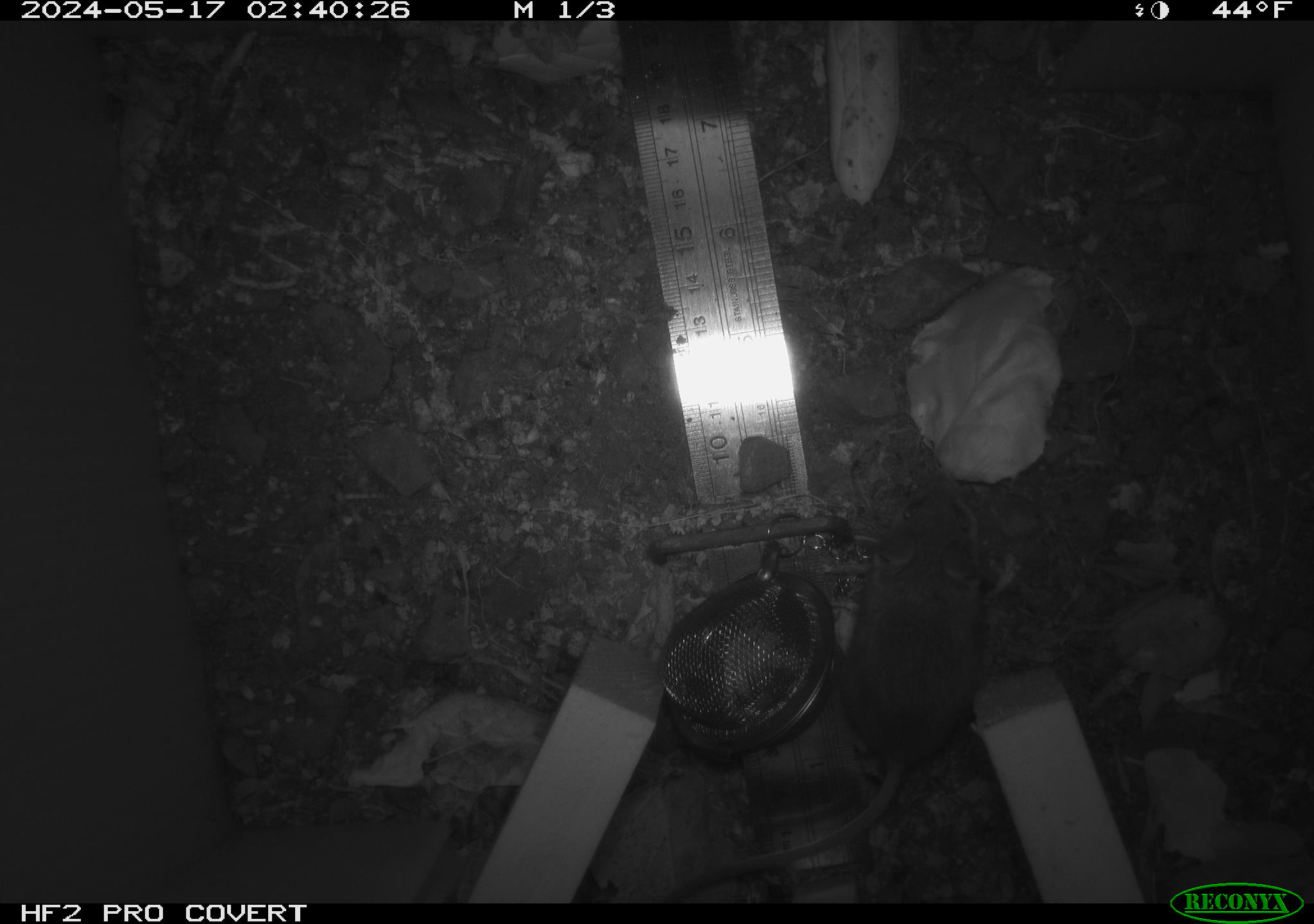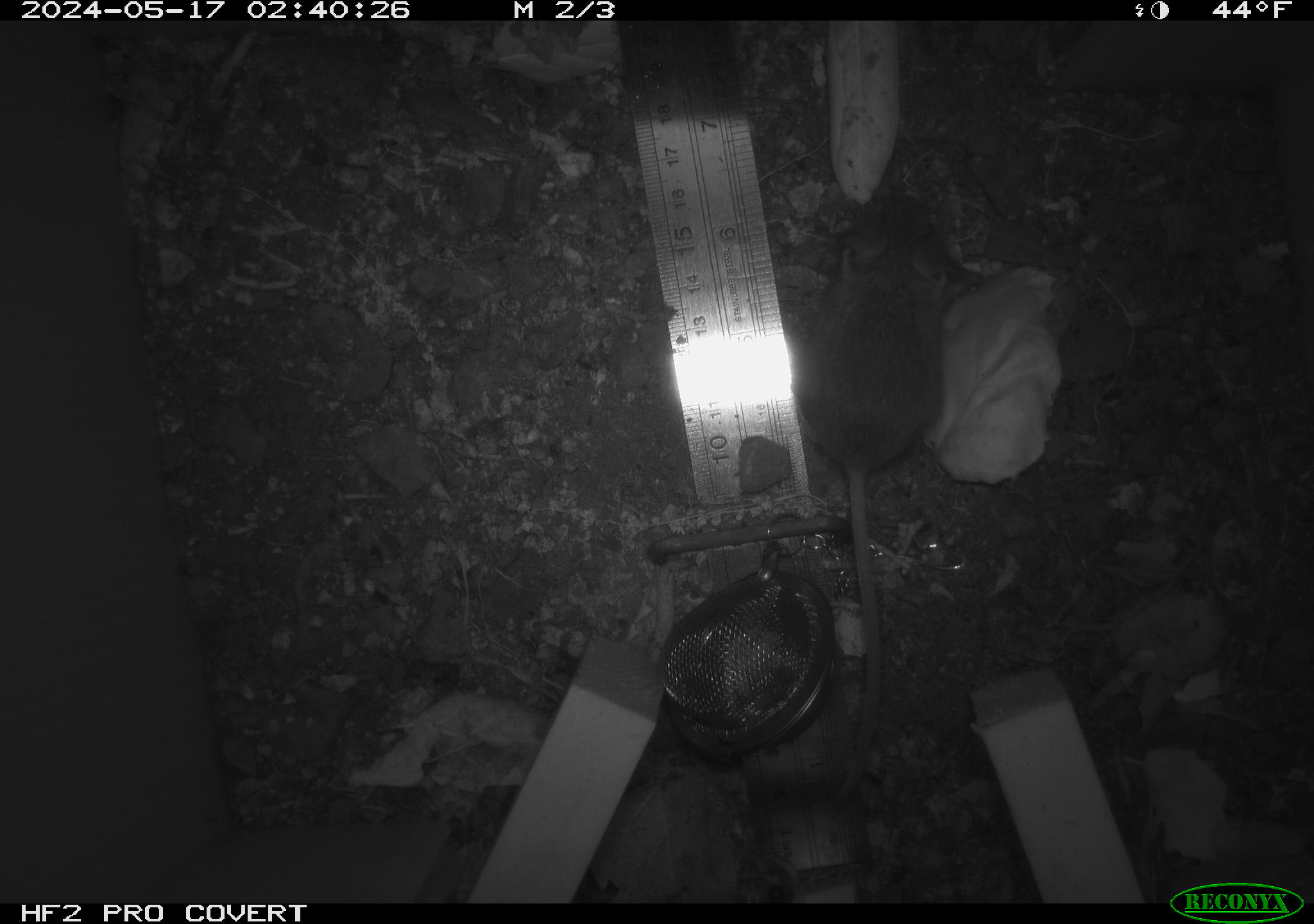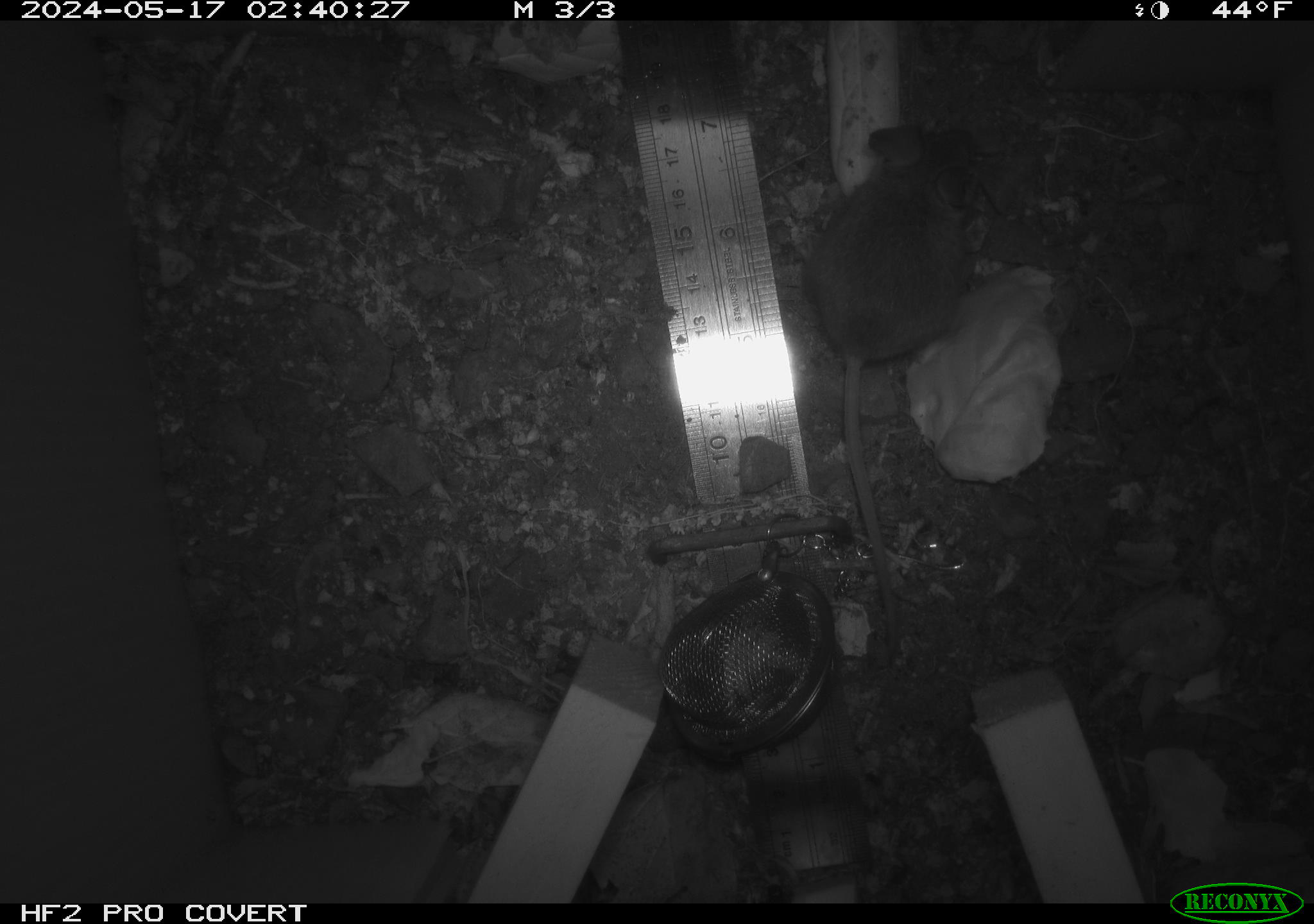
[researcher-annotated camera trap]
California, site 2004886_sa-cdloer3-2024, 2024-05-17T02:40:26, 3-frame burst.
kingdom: Animalia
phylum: Chordata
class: Mammalia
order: Rodentia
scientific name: Rodentia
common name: mouse species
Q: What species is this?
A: Mouse species (Rodentia).